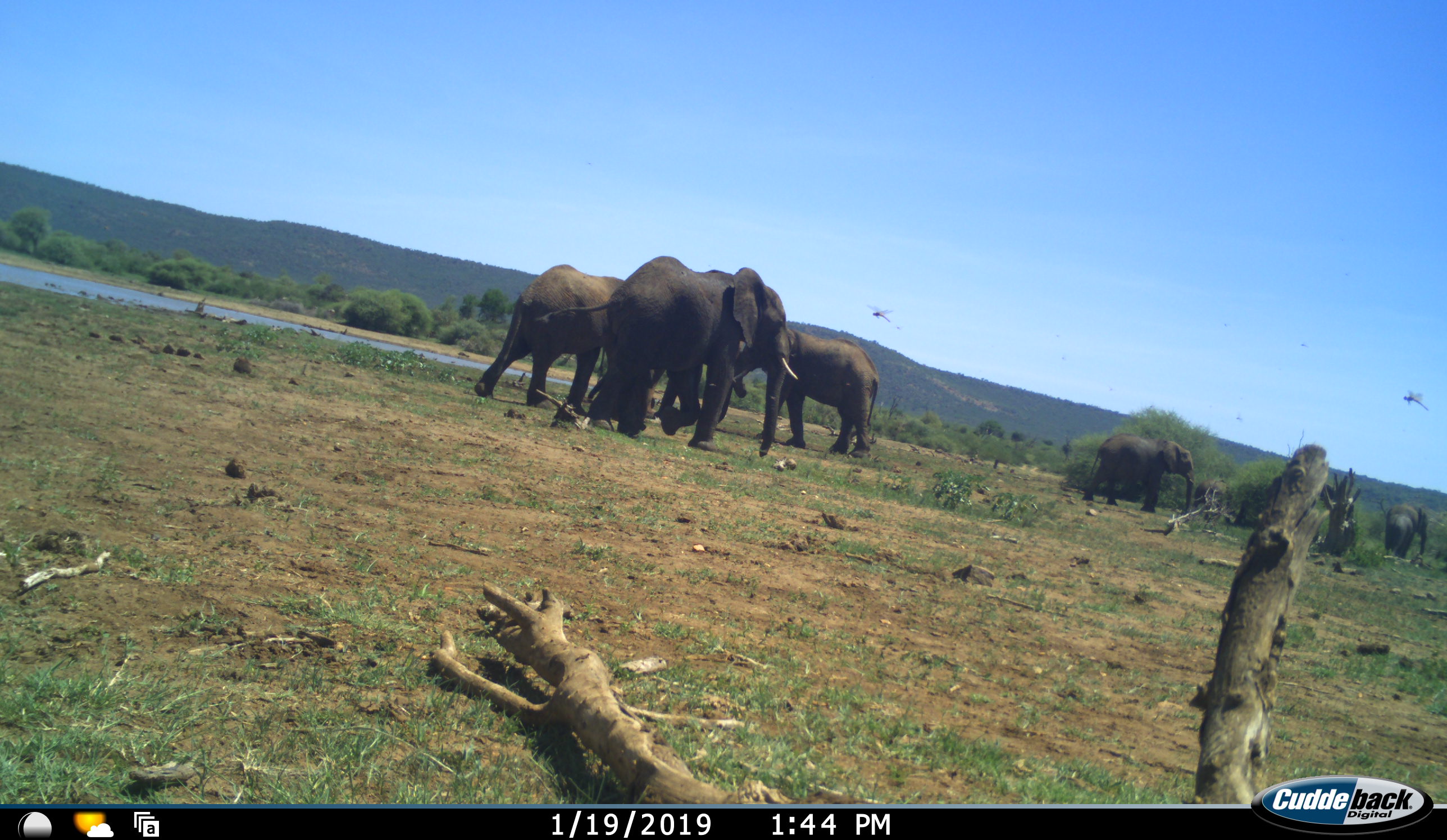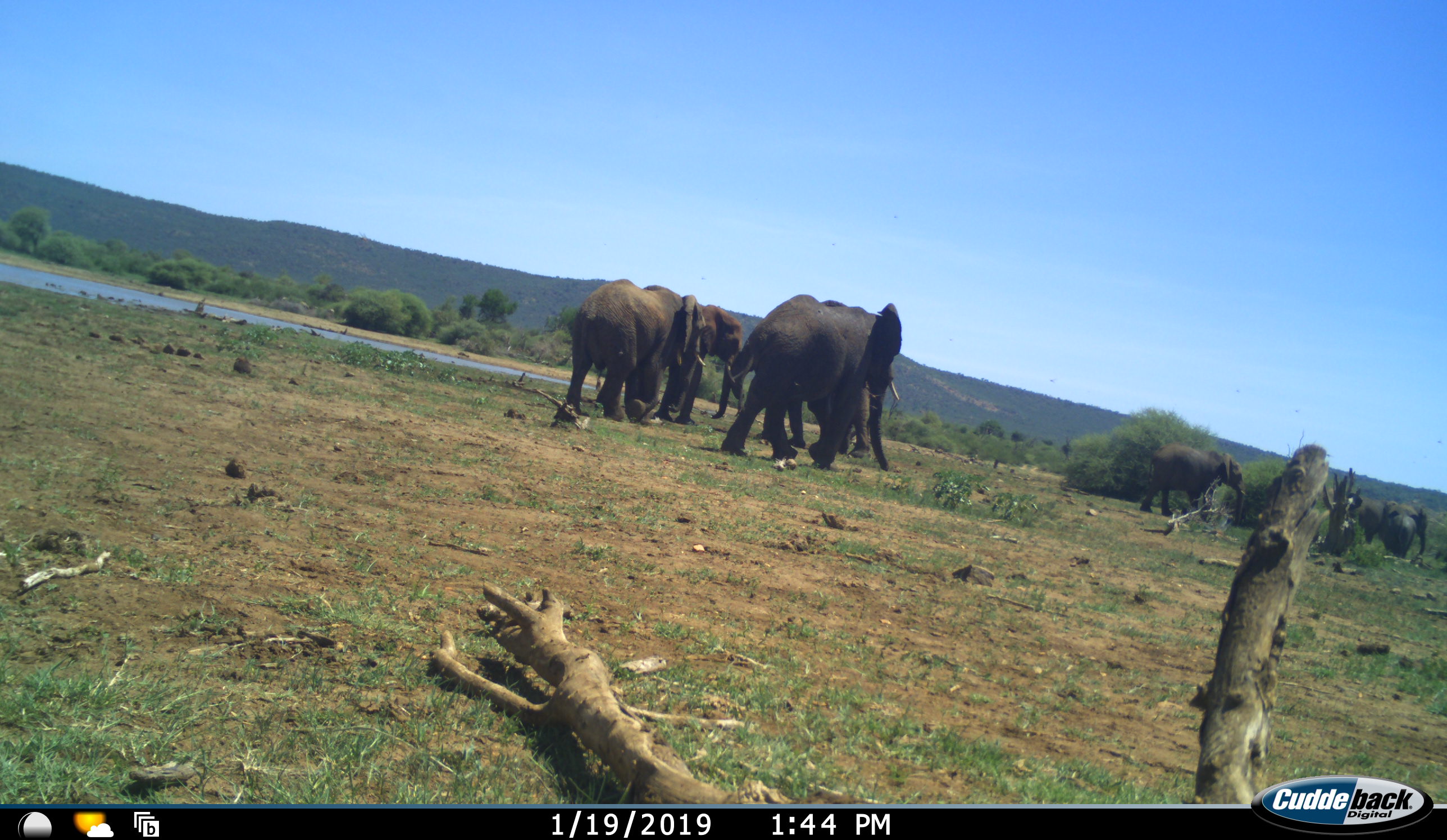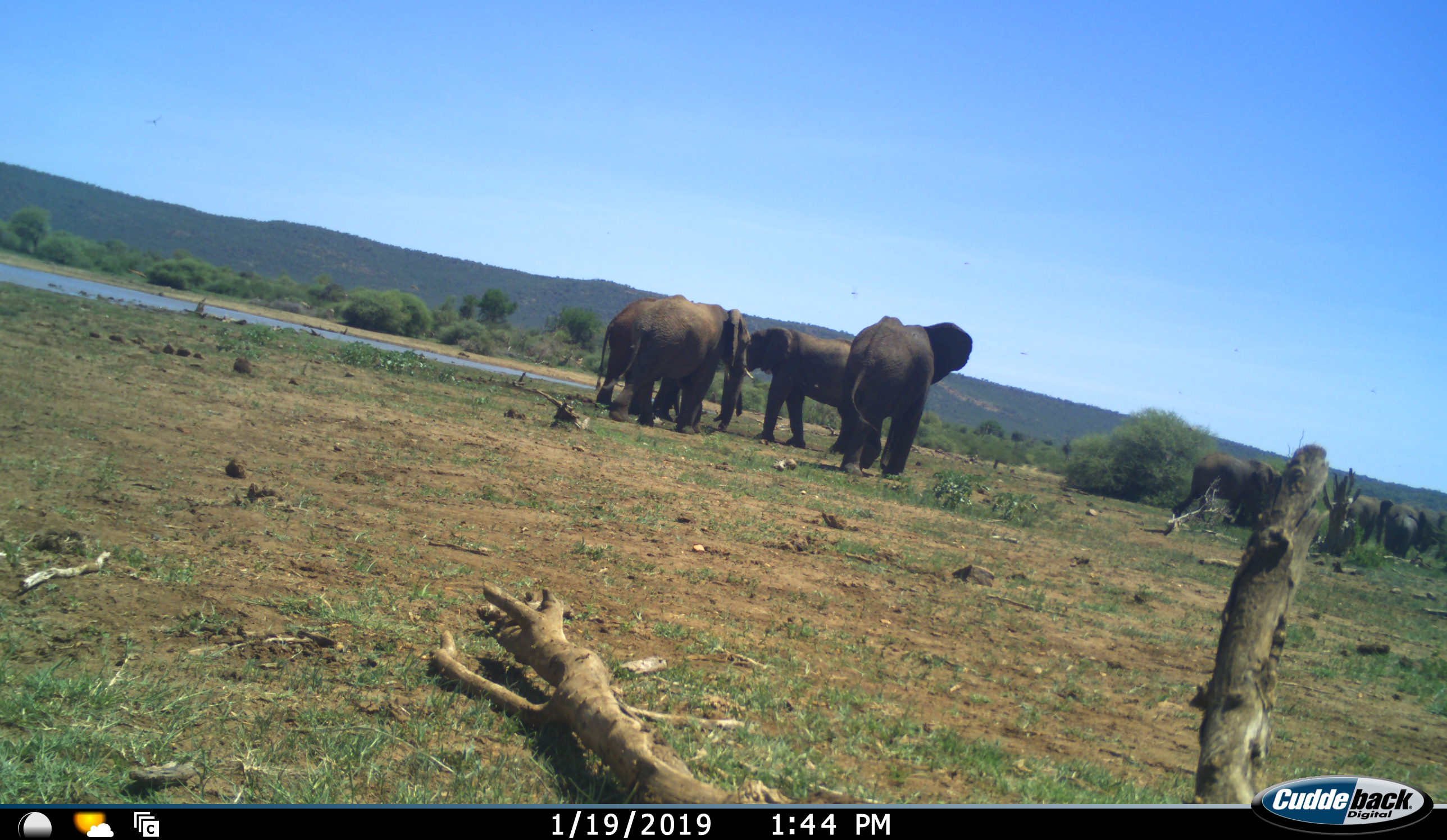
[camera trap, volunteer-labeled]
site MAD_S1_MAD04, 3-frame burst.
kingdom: Animalia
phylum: Chordata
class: Mammalia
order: Proboscidea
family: Elephantidae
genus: Loxodonta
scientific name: Loxodonta africana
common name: african bush elephant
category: elephant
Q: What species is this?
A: Elephant (african bush elephant) (Loxodonta africana).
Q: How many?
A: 7.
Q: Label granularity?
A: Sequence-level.